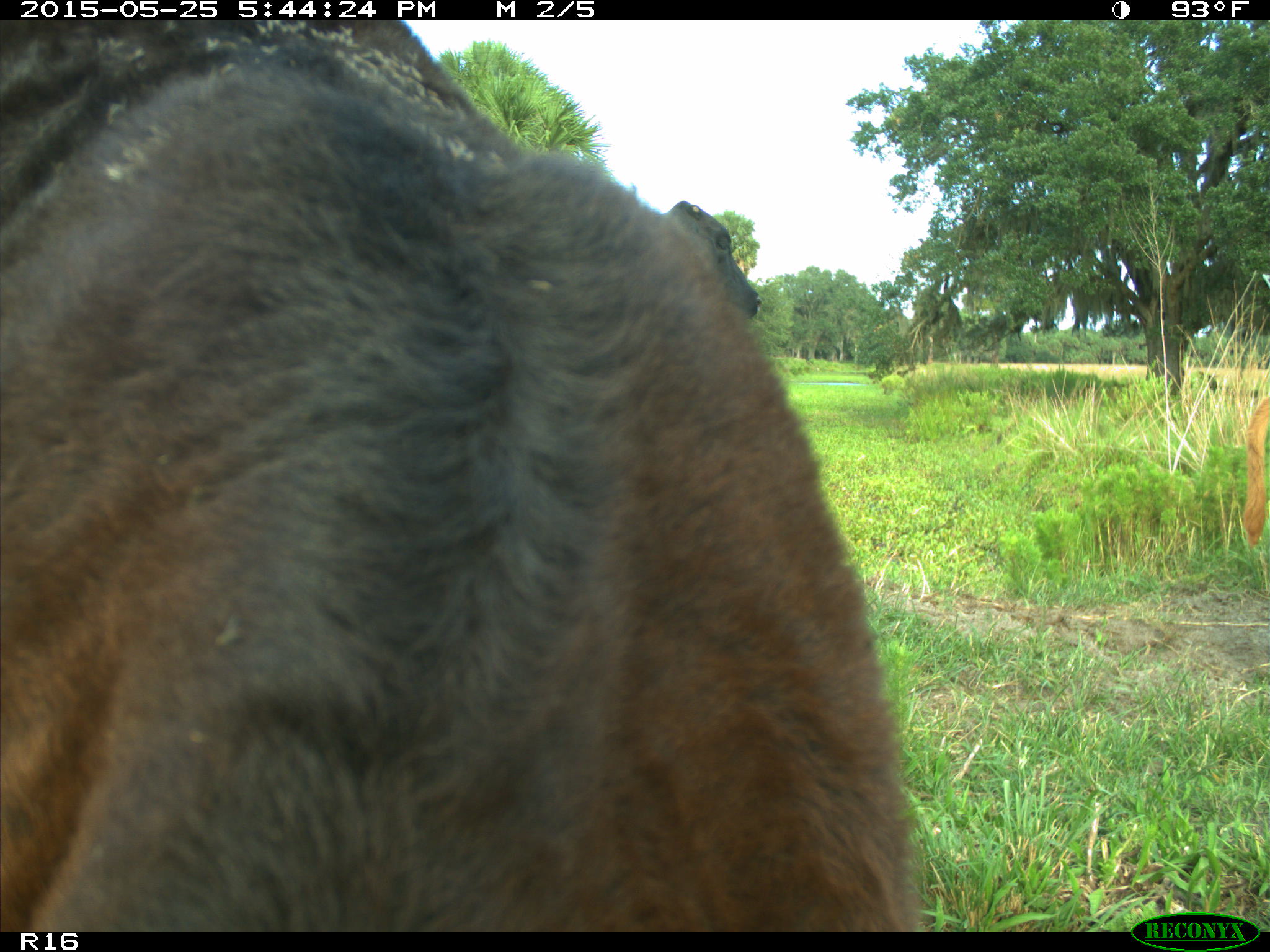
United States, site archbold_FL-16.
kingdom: Animalia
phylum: Chordata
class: Mammalia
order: Artiodactyla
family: Bovidae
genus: Bos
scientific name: Bos taurus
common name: domestic cow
Bos taurus (domestic cow).